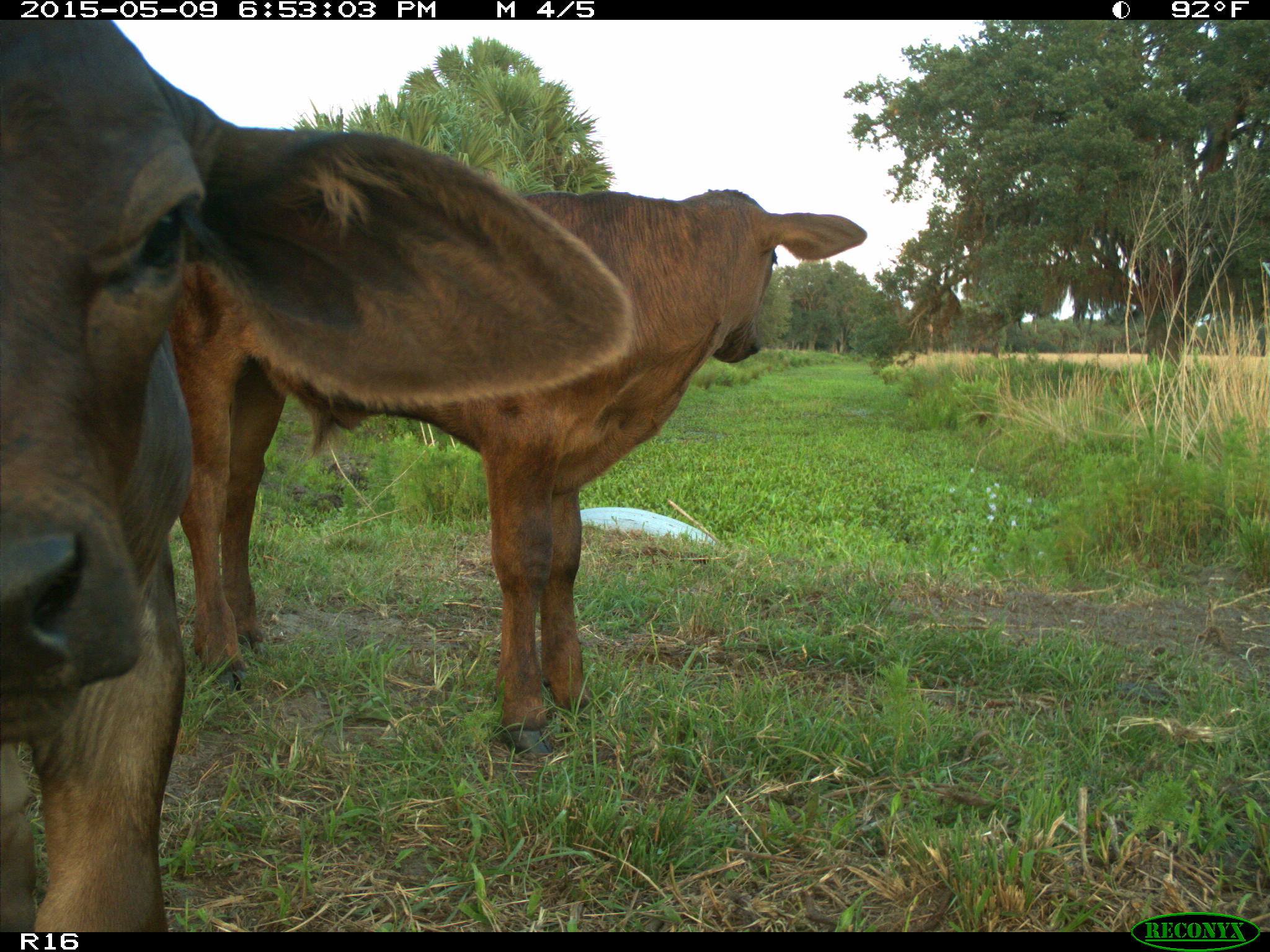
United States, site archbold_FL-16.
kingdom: Animalia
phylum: Chordata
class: Mammalia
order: Artiodactyla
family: Bovidae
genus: Bos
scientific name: Bos taurus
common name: domestic cow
Bos taurus (domestic cow).